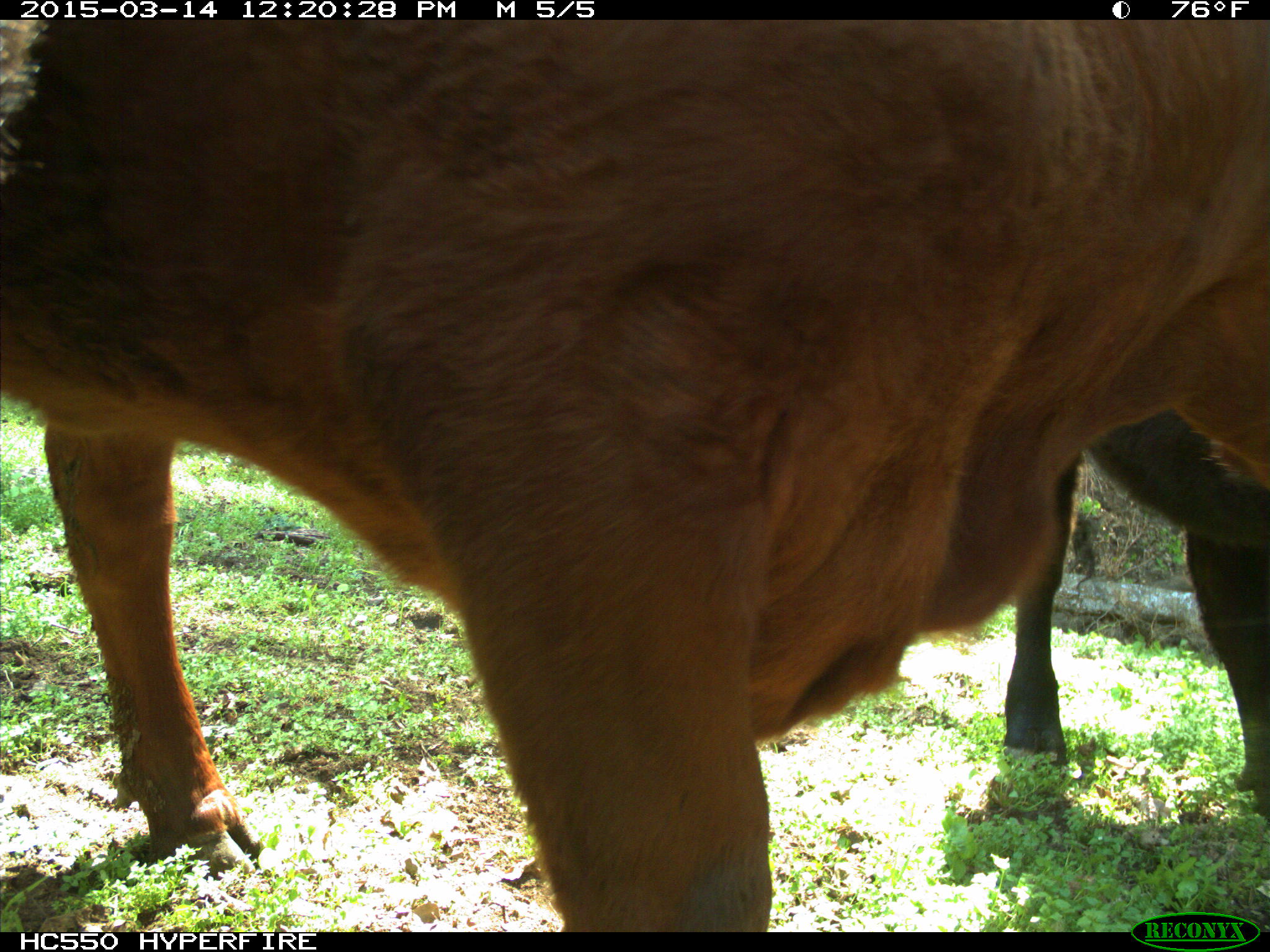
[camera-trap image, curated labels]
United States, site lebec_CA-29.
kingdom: Animalia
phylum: Chordata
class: Mammalia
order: Artiodactyla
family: Bovidae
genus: Bos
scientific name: Bos taurus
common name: domestic cow